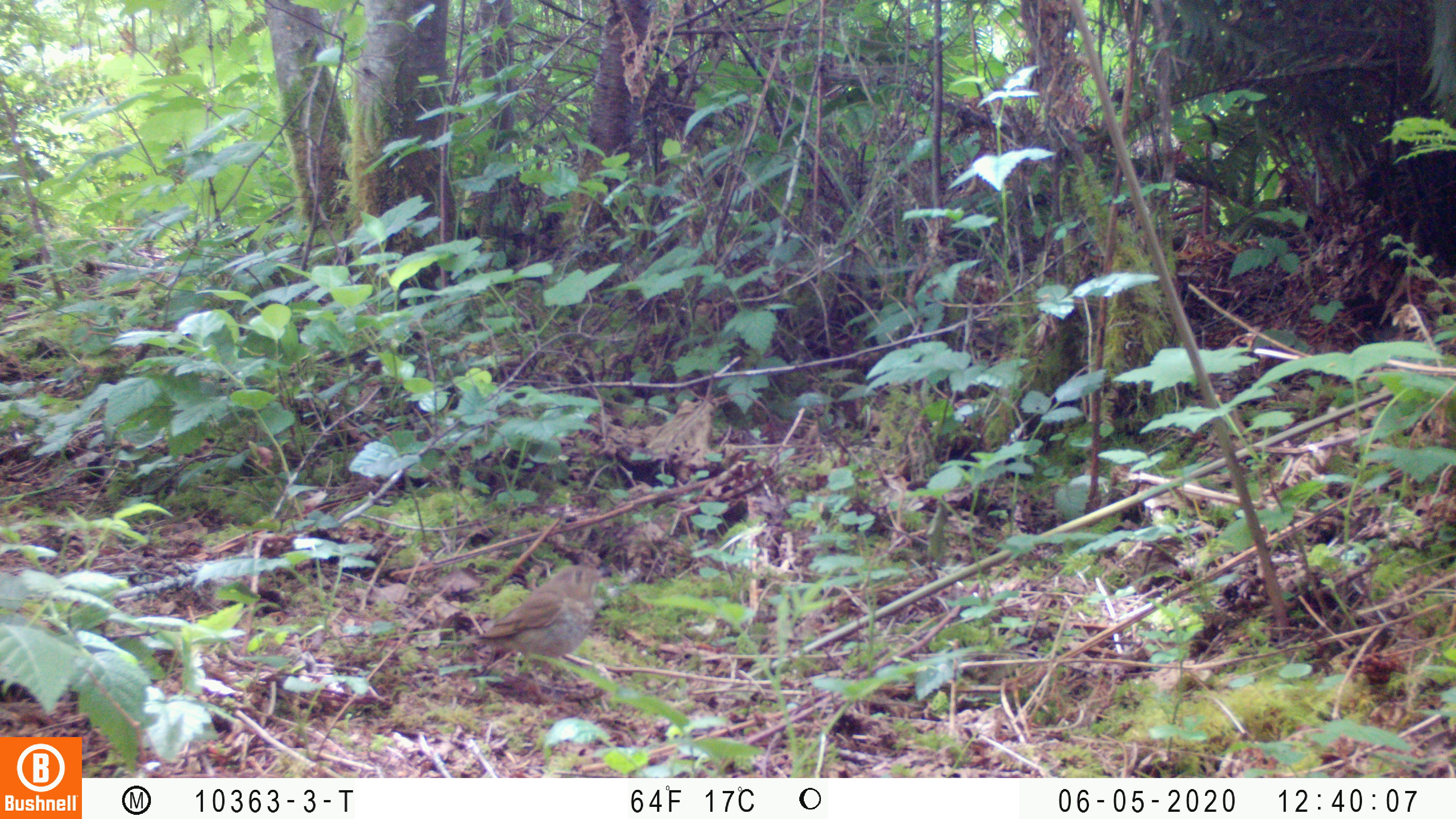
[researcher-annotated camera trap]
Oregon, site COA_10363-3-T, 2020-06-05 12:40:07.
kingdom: Animalia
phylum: Chordata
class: Aves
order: Passeriformes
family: Turdidae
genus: Catharus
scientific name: Catharus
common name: brown thrushes and nightingale-thrushes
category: catharus species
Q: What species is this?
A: Catharus species (brown thrushes and nightingale-thrushes) (Catharus).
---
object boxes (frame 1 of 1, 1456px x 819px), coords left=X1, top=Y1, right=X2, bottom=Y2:
catharus species: left=465, top=565, right=606, bottom=666